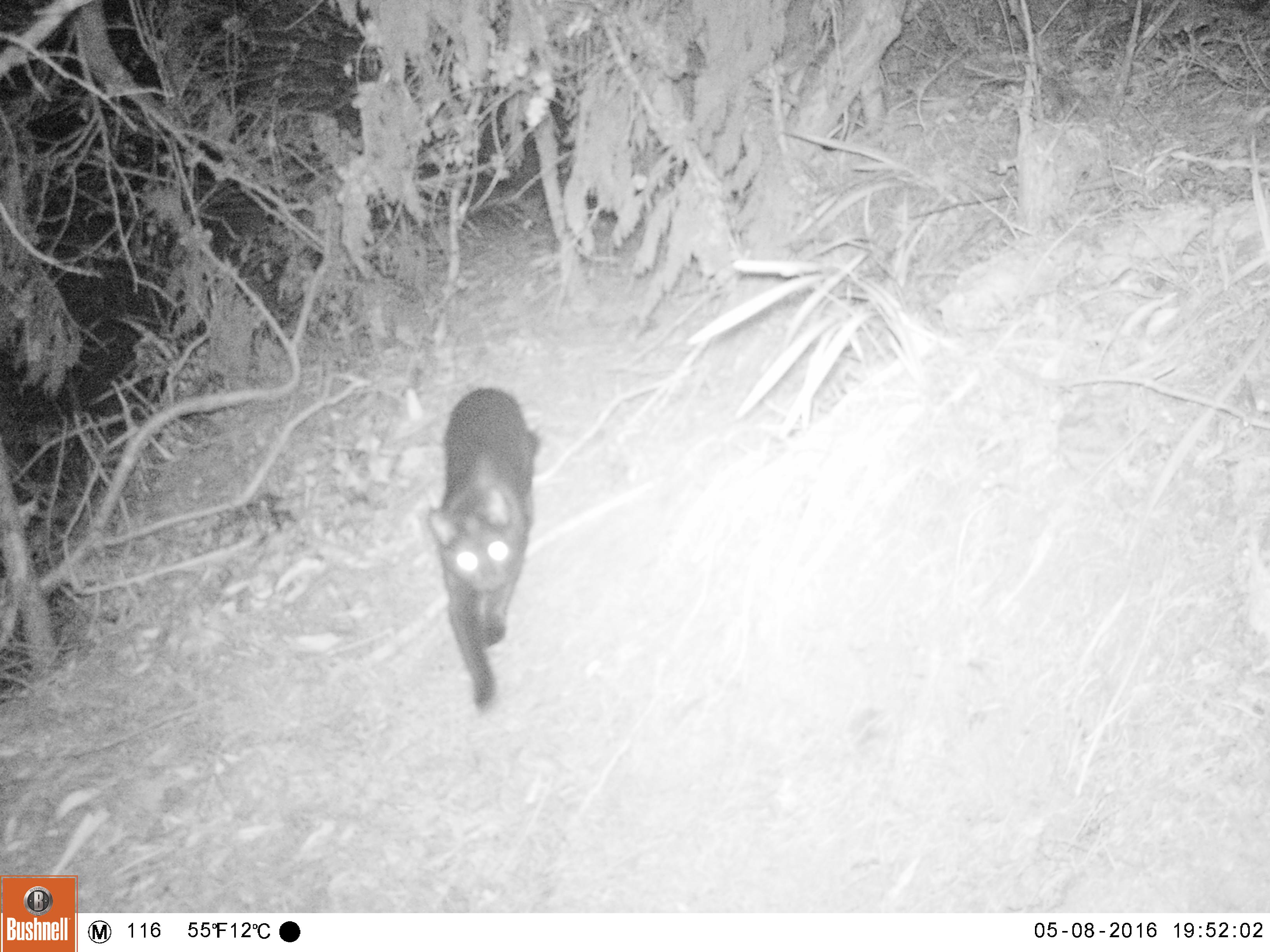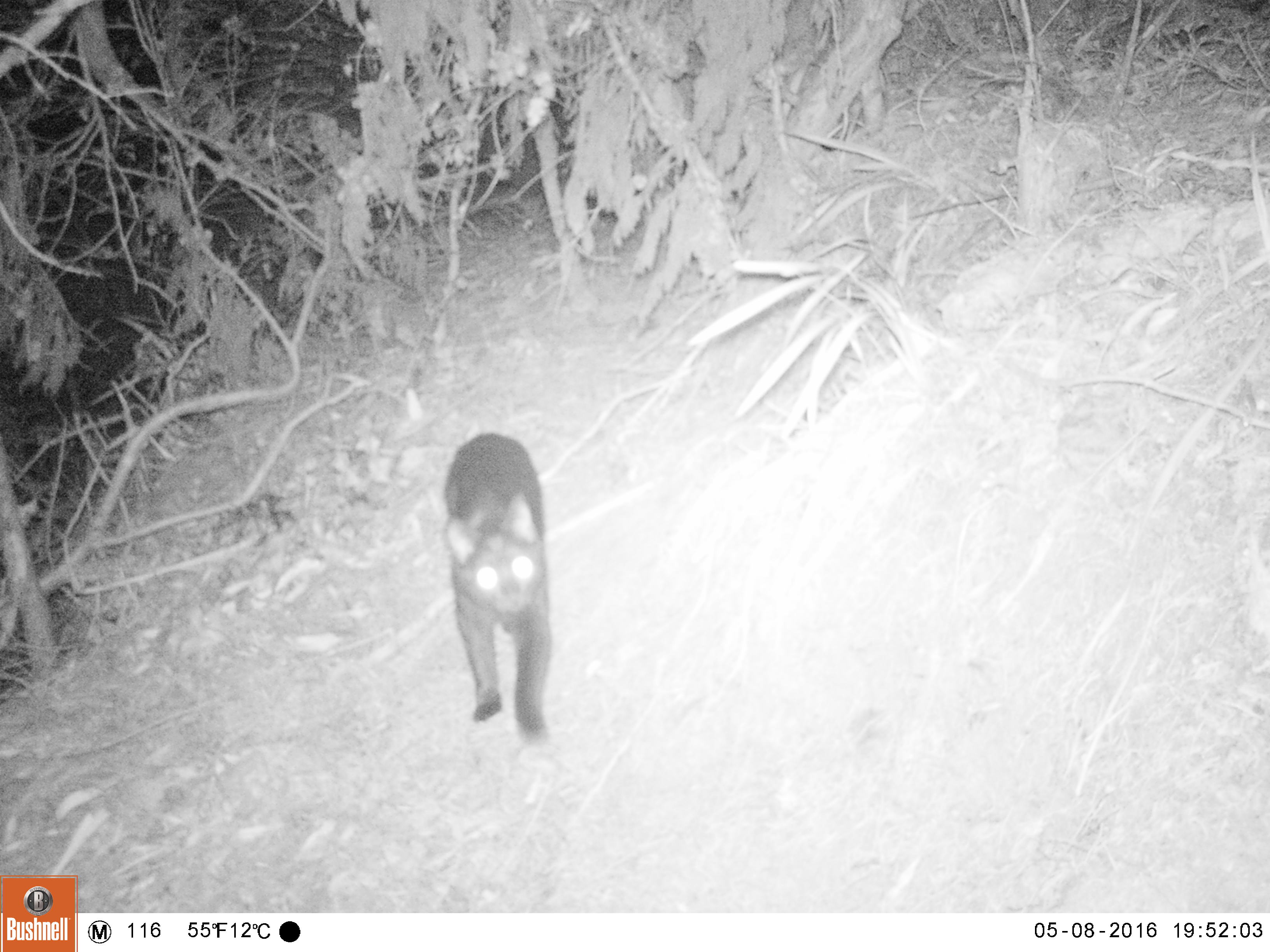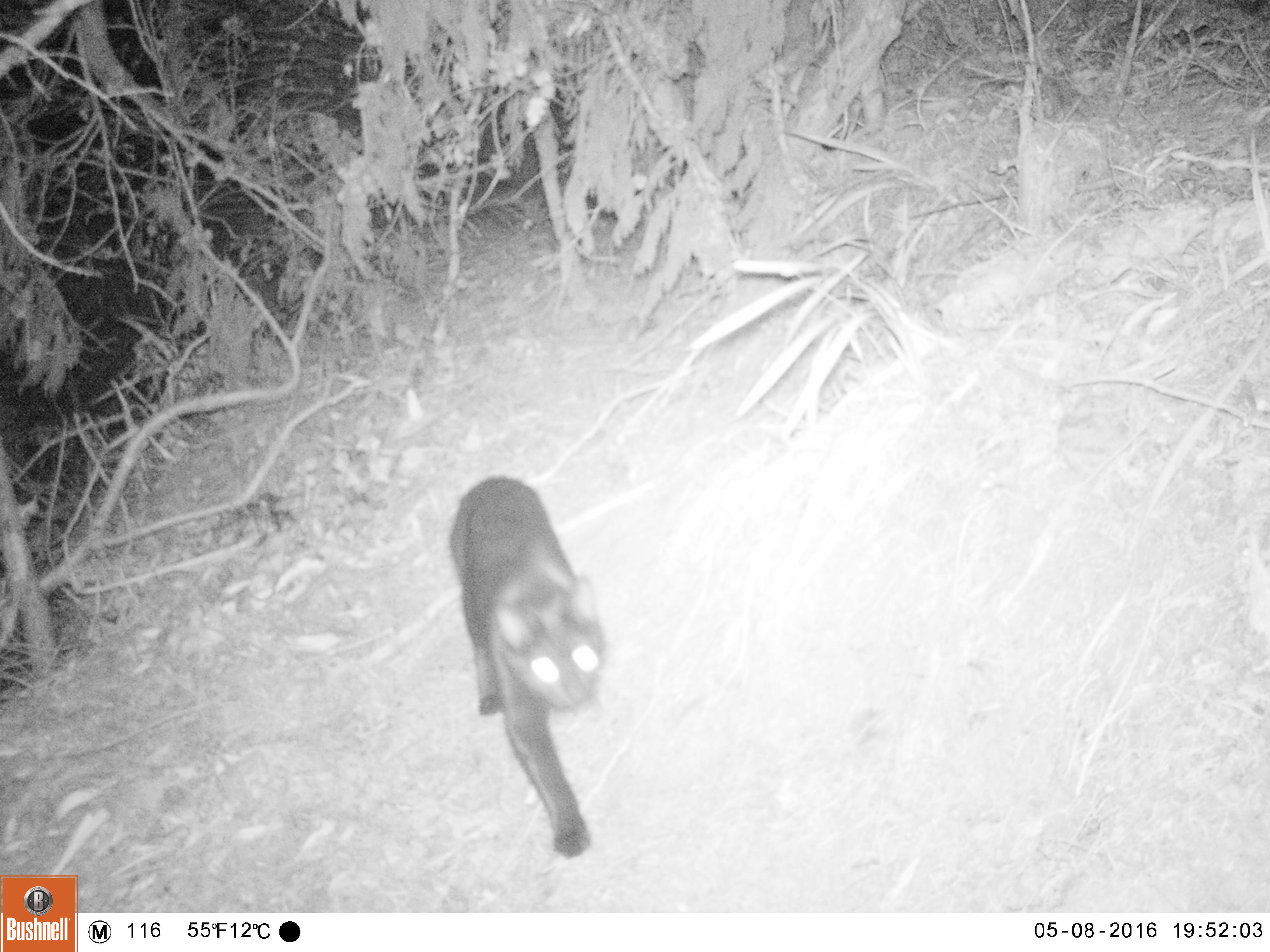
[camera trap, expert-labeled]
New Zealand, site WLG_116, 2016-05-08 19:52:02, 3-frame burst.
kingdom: Animalia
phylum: Chordata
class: Mammalia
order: Carnivora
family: Felidae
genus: Felis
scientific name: Felis catus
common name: domestic cat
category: cat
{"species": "cat (domestic cat) (Felis catus)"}